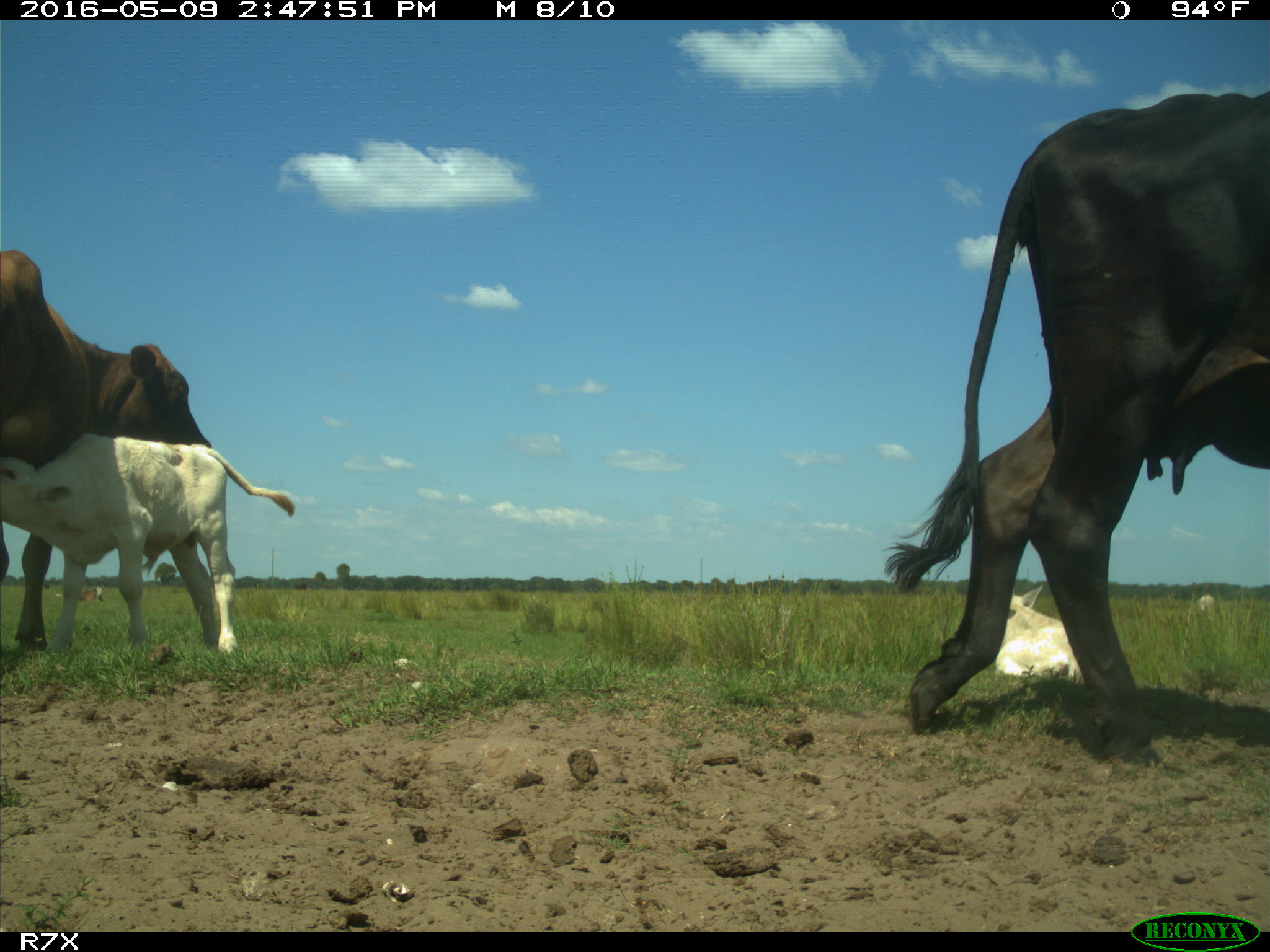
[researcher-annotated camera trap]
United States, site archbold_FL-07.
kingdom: Animalia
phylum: Chordata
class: Mammalia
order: Artiodactyla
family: Bovidae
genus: Bos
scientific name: Bos taurus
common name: domestic cow